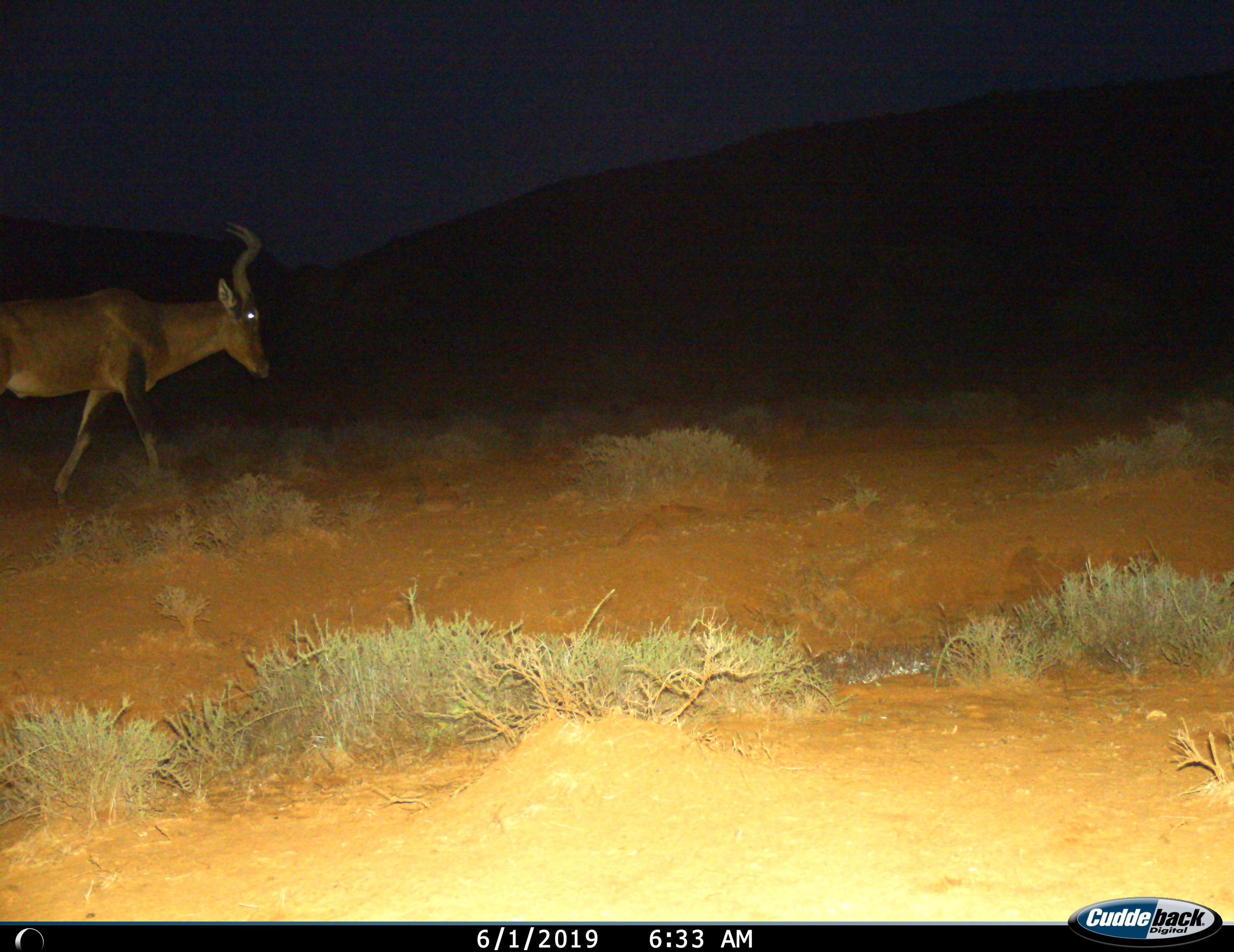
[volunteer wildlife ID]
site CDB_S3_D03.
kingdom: Animalia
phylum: Chordata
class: Mammalia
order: Artiodactyla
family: Bovidae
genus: Alcelaphus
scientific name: Alcelaphus buselaphus caama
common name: red hartebeest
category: hartebeestred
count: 1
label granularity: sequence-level